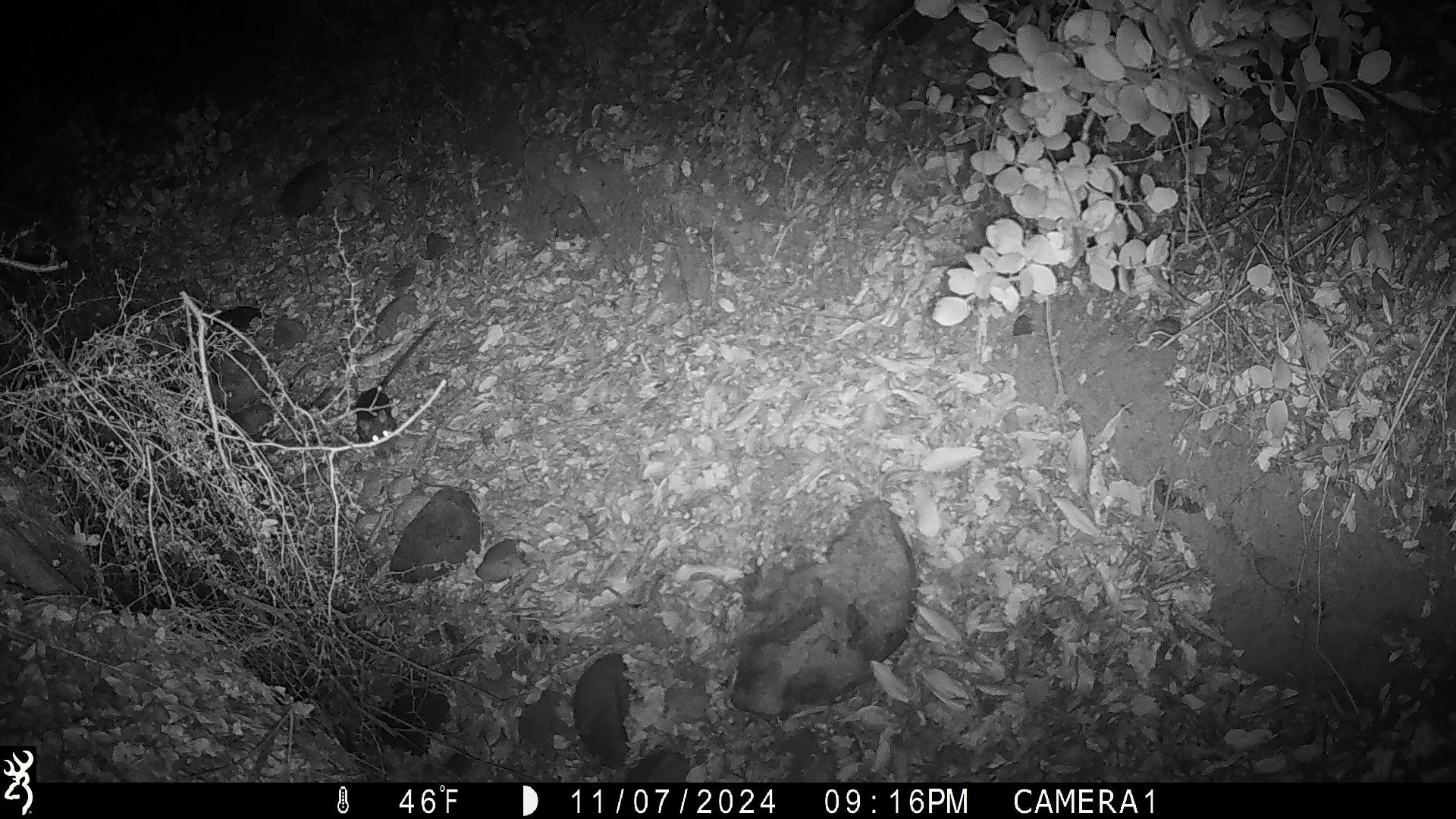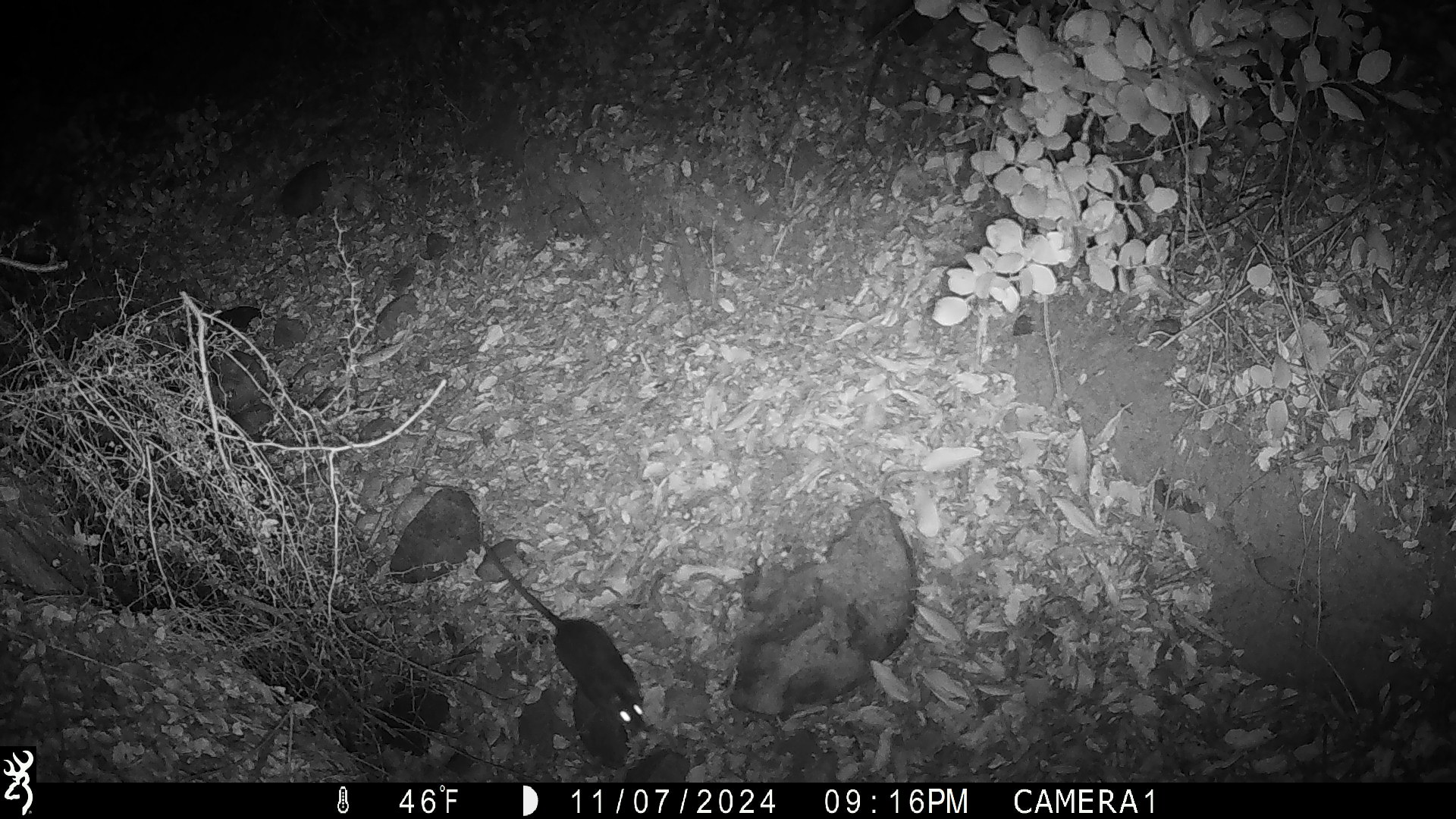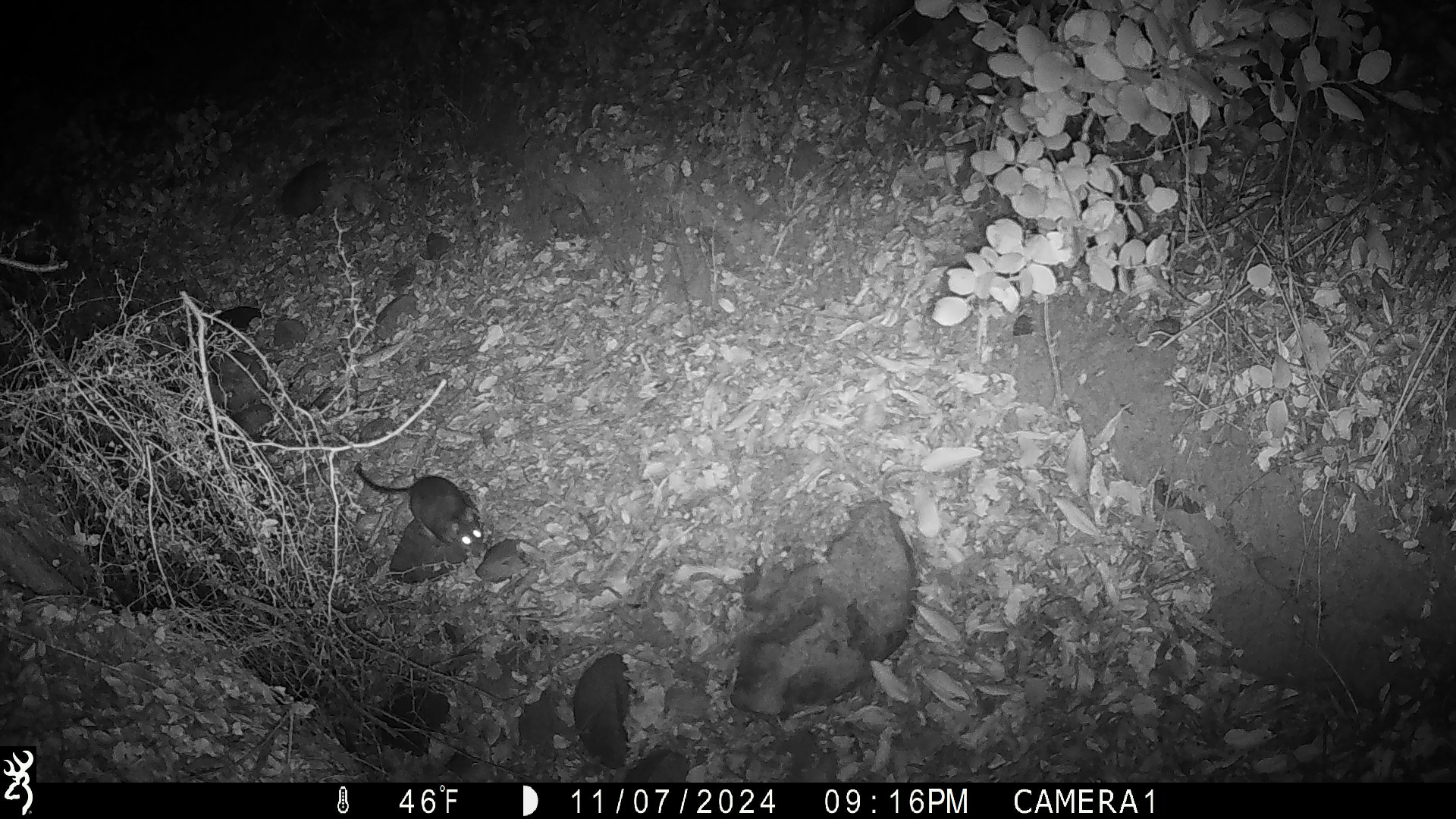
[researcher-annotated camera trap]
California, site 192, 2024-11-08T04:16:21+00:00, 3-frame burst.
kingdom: Animalia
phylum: Chordata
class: Mammalia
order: Rodentia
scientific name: Rodentia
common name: mouse or rat